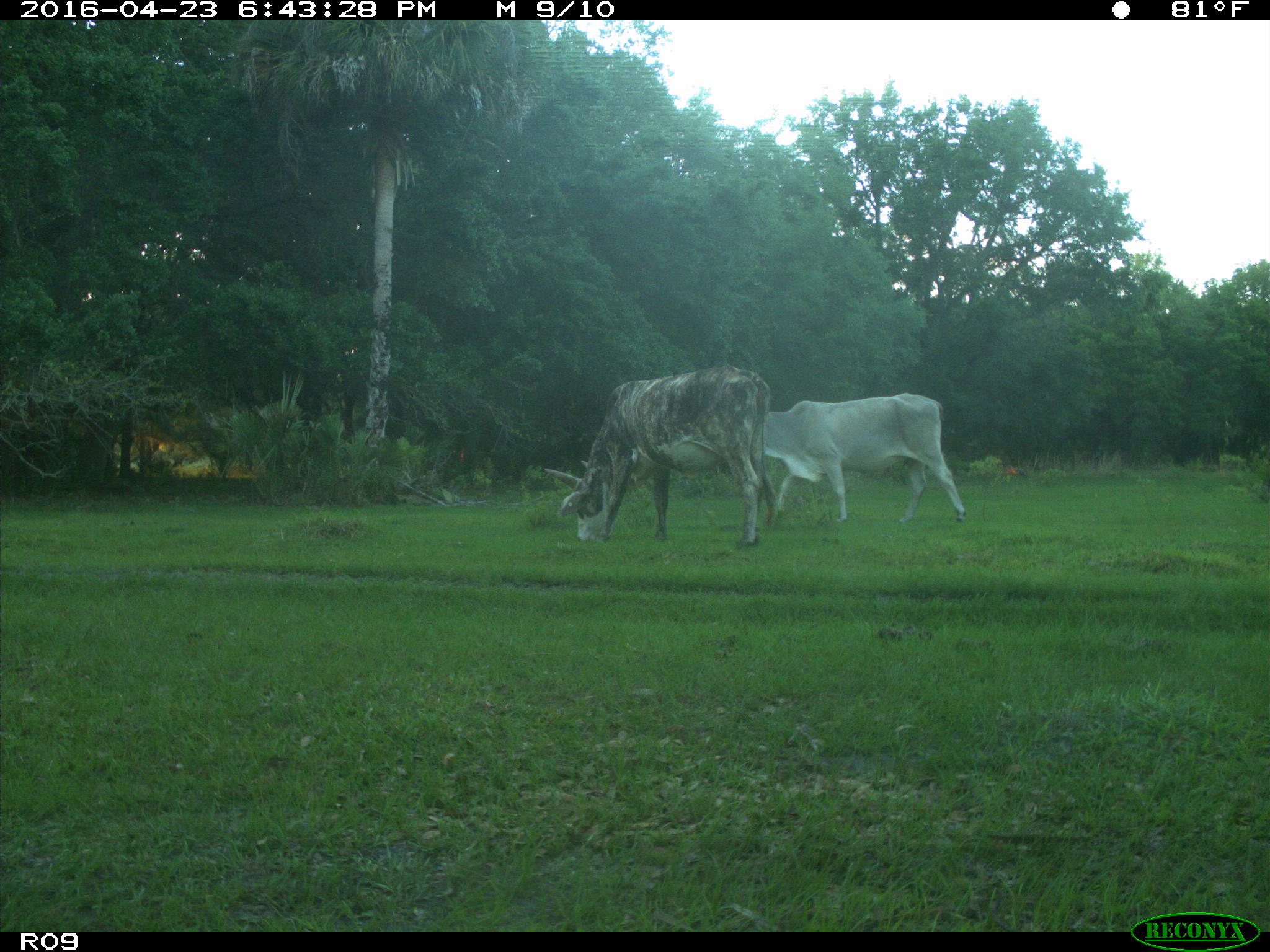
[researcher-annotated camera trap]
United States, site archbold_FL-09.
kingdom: Animalia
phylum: Chordata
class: Mammalia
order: Artiodactyla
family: Bovidae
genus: Bos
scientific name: Bos taurus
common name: domestic cow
Bos taurus (domestic cow).